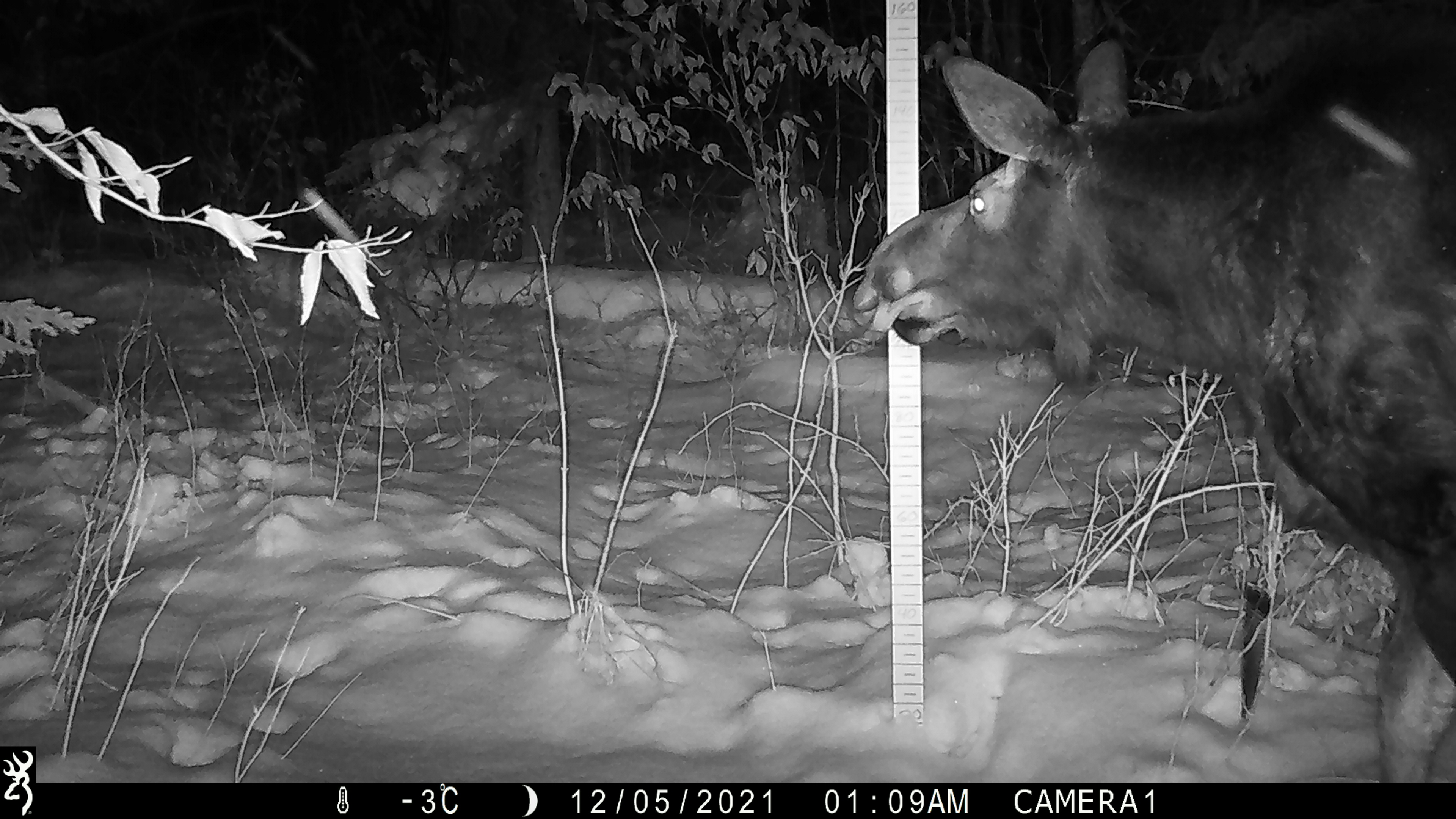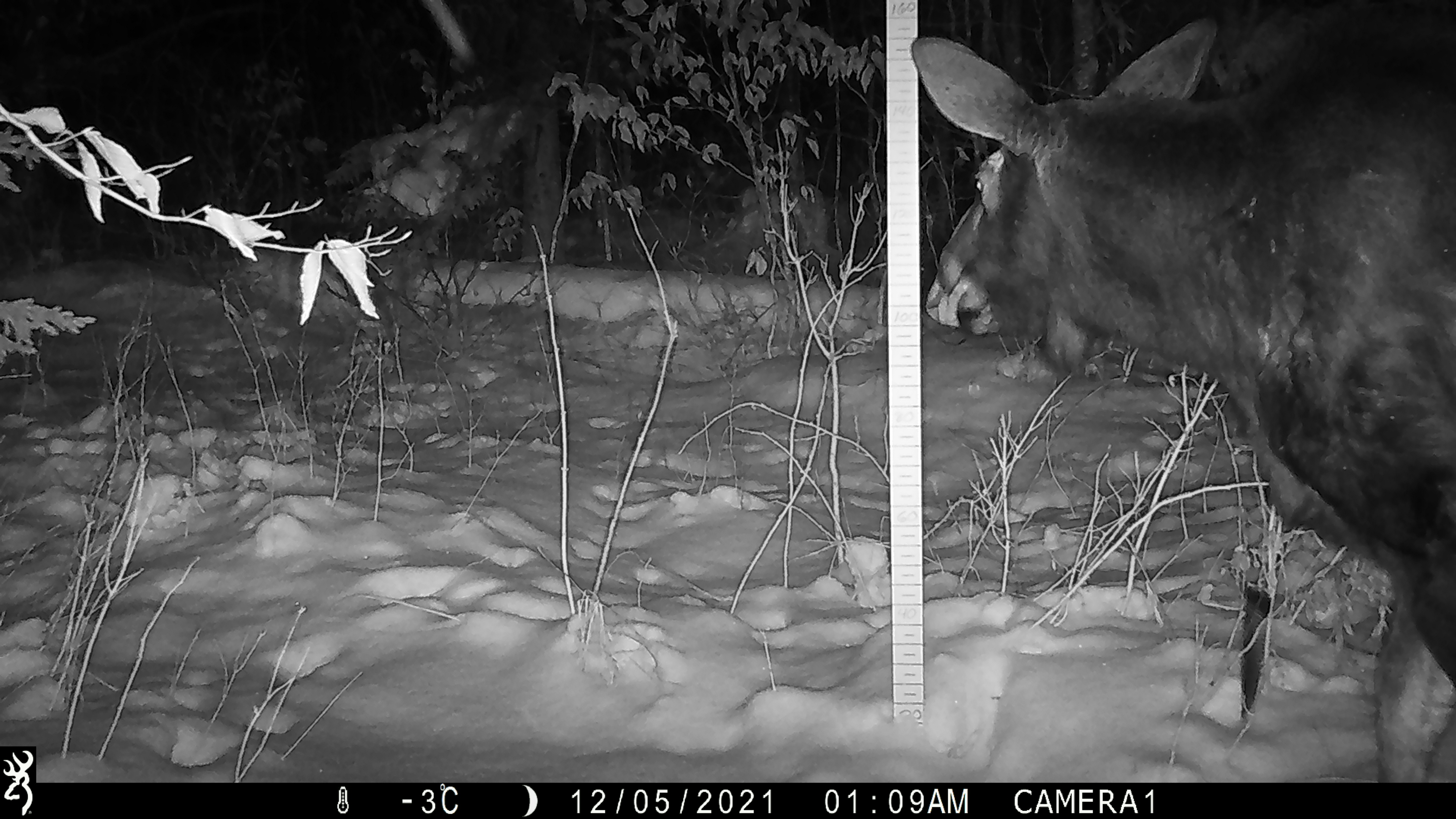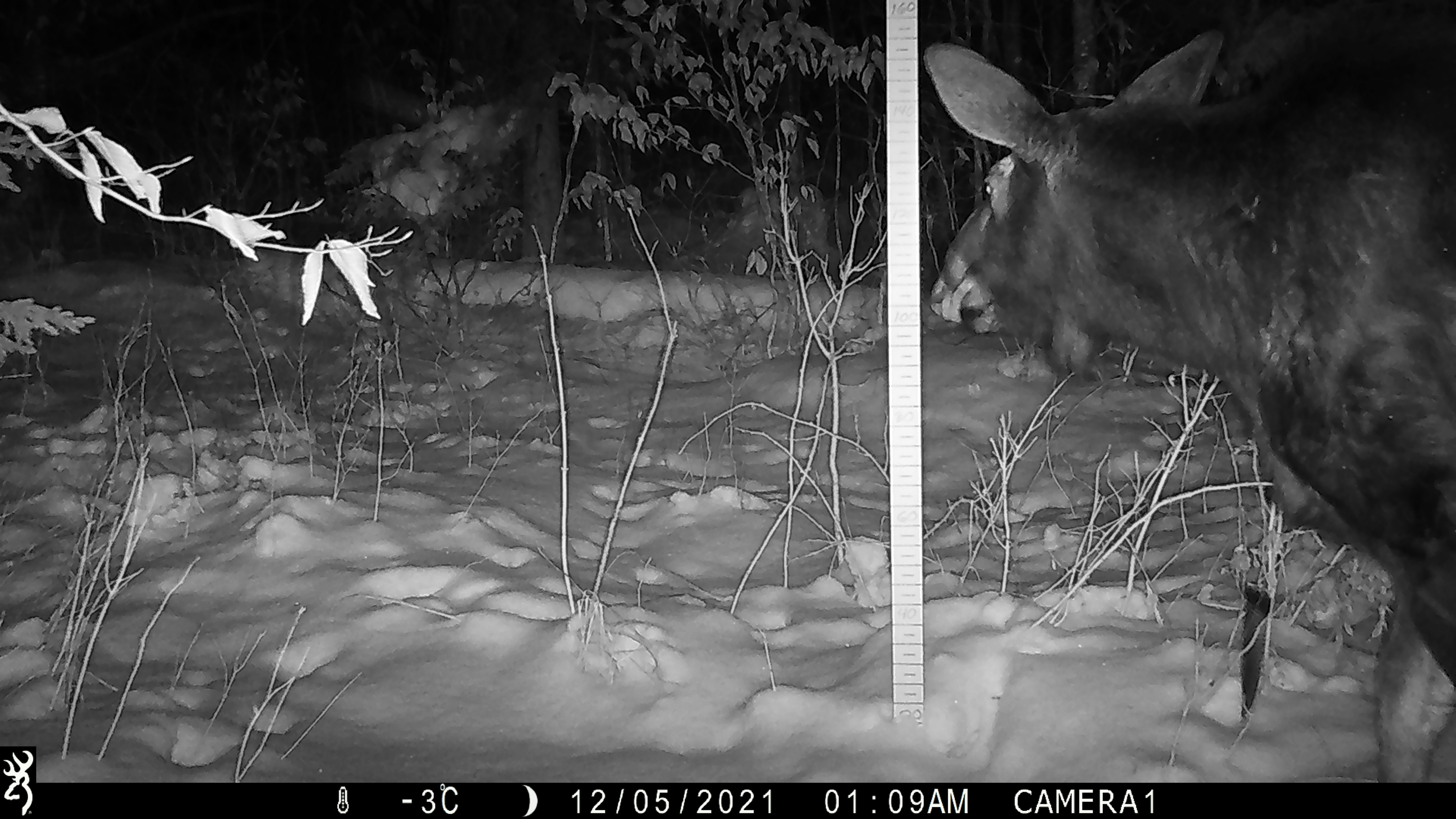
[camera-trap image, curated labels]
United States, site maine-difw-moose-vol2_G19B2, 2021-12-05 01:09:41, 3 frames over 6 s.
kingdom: Animalia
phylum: Chordata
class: Mammalia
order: Artiodactyla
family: Cervidae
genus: Alces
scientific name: Alces alces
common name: moose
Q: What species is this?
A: Moose (Alces alces).